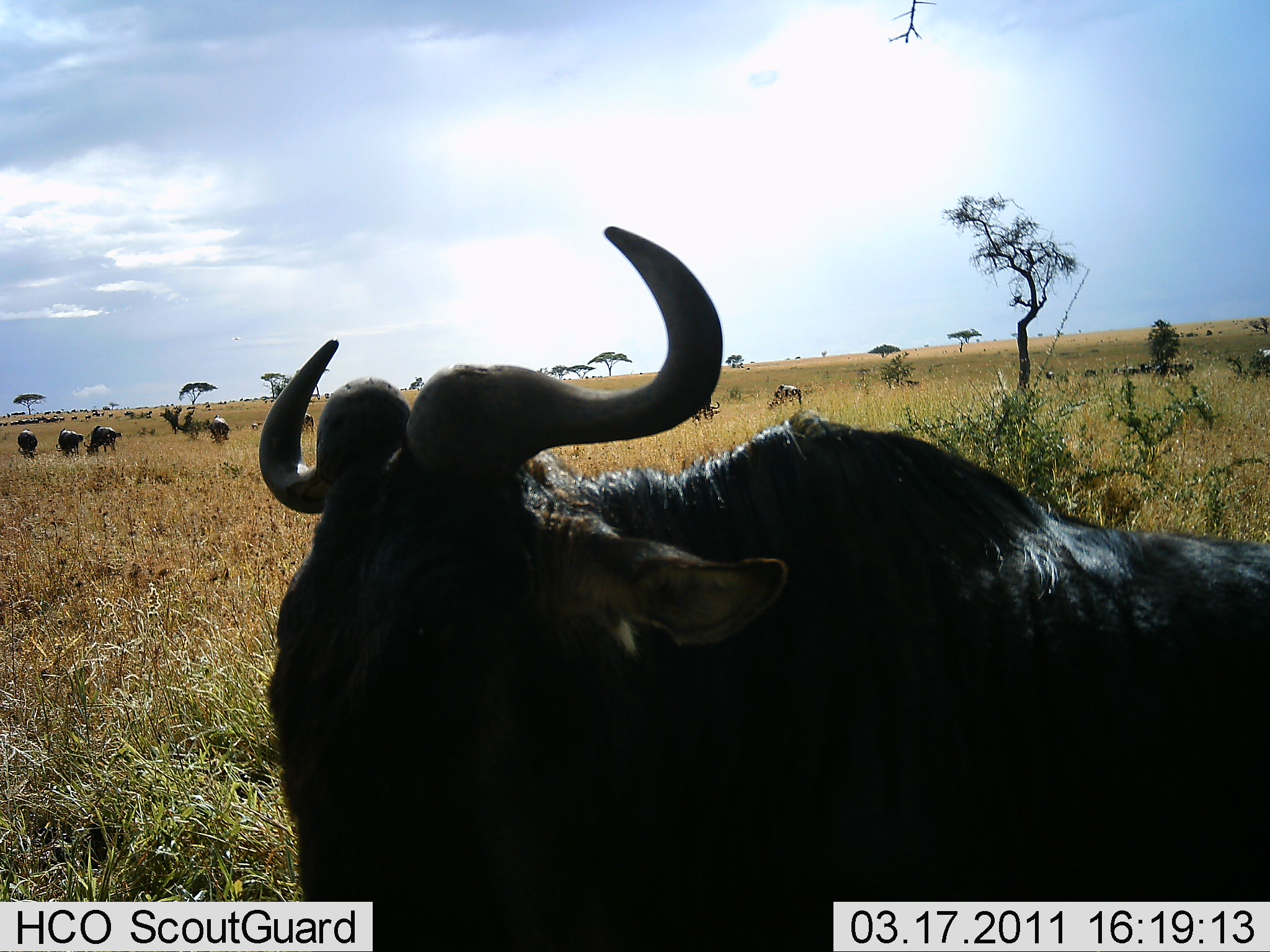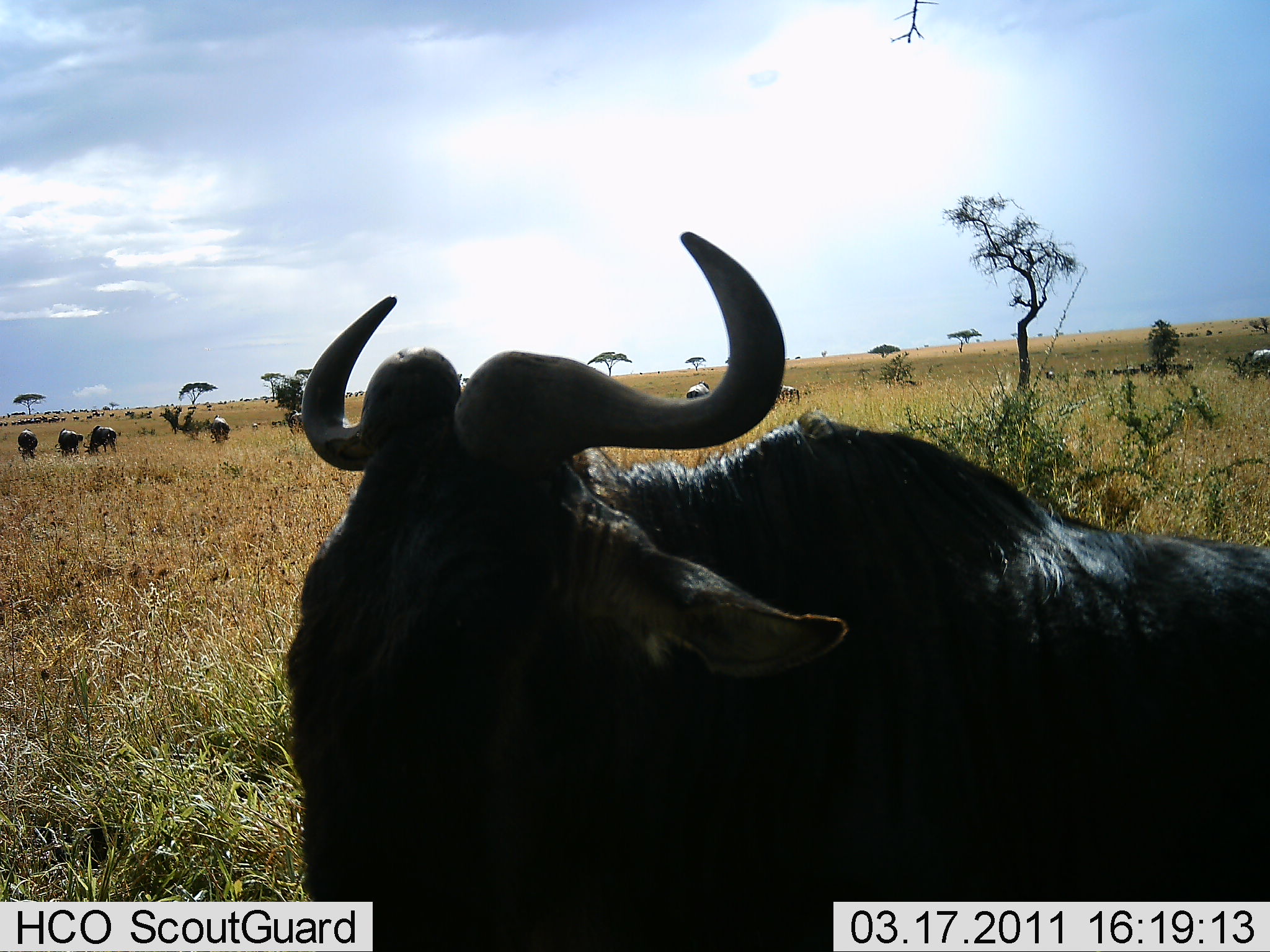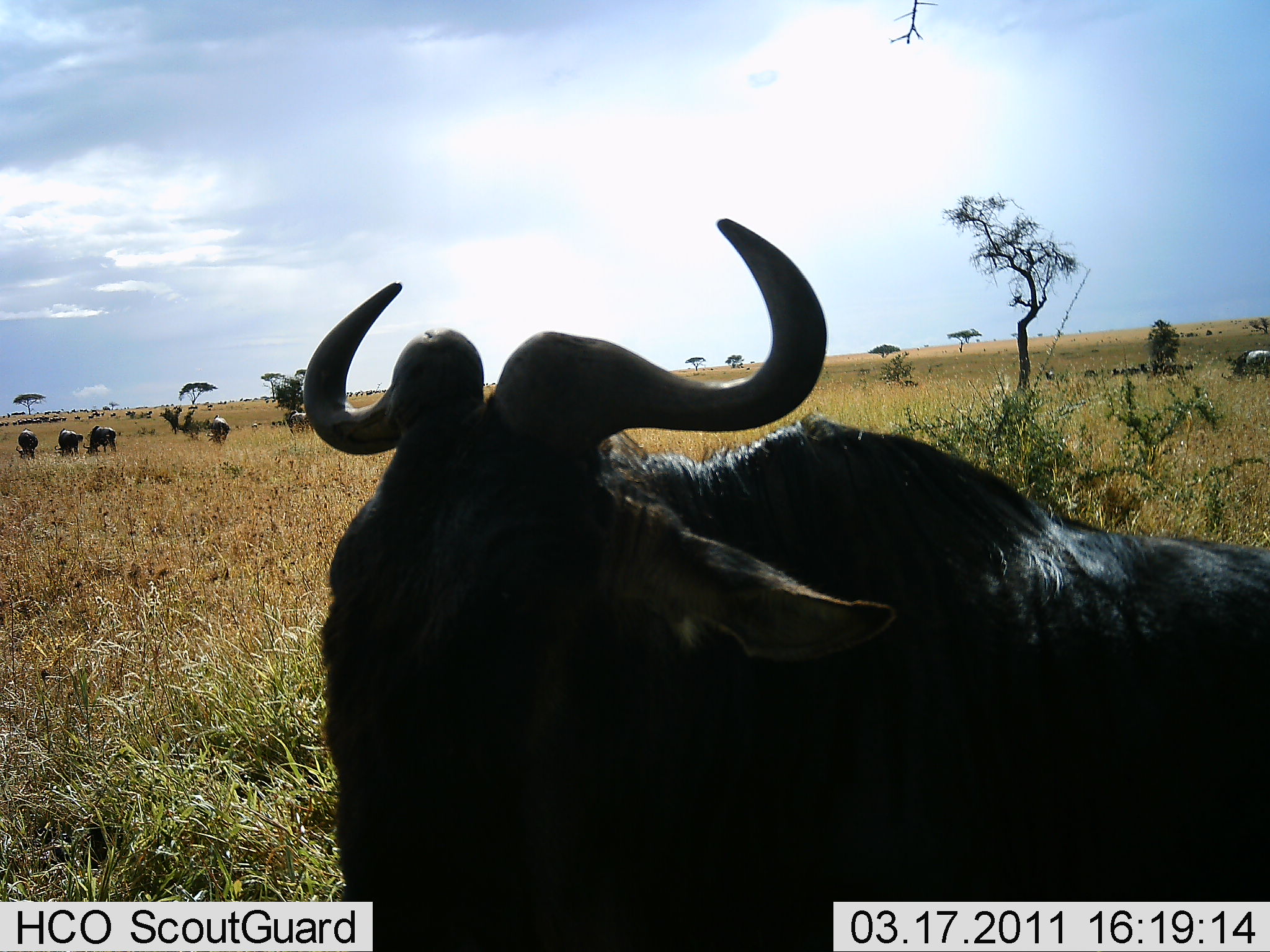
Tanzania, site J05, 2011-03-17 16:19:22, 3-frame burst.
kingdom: Animalia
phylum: Chordata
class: Mammalia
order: Artiodactyla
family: Bovidae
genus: Connochaetes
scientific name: Connochaetes taurinus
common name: blue wildebeest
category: wildebeest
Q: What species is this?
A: Wildebeest (blue wildebeest) (Connochaetes taurinus).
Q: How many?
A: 11-50.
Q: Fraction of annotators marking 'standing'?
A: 75%.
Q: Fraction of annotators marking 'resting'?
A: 17%.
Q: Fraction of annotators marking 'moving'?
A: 25%.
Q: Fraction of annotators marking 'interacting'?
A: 0%.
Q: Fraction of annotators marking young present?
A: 0%.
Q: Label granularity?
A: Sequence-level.